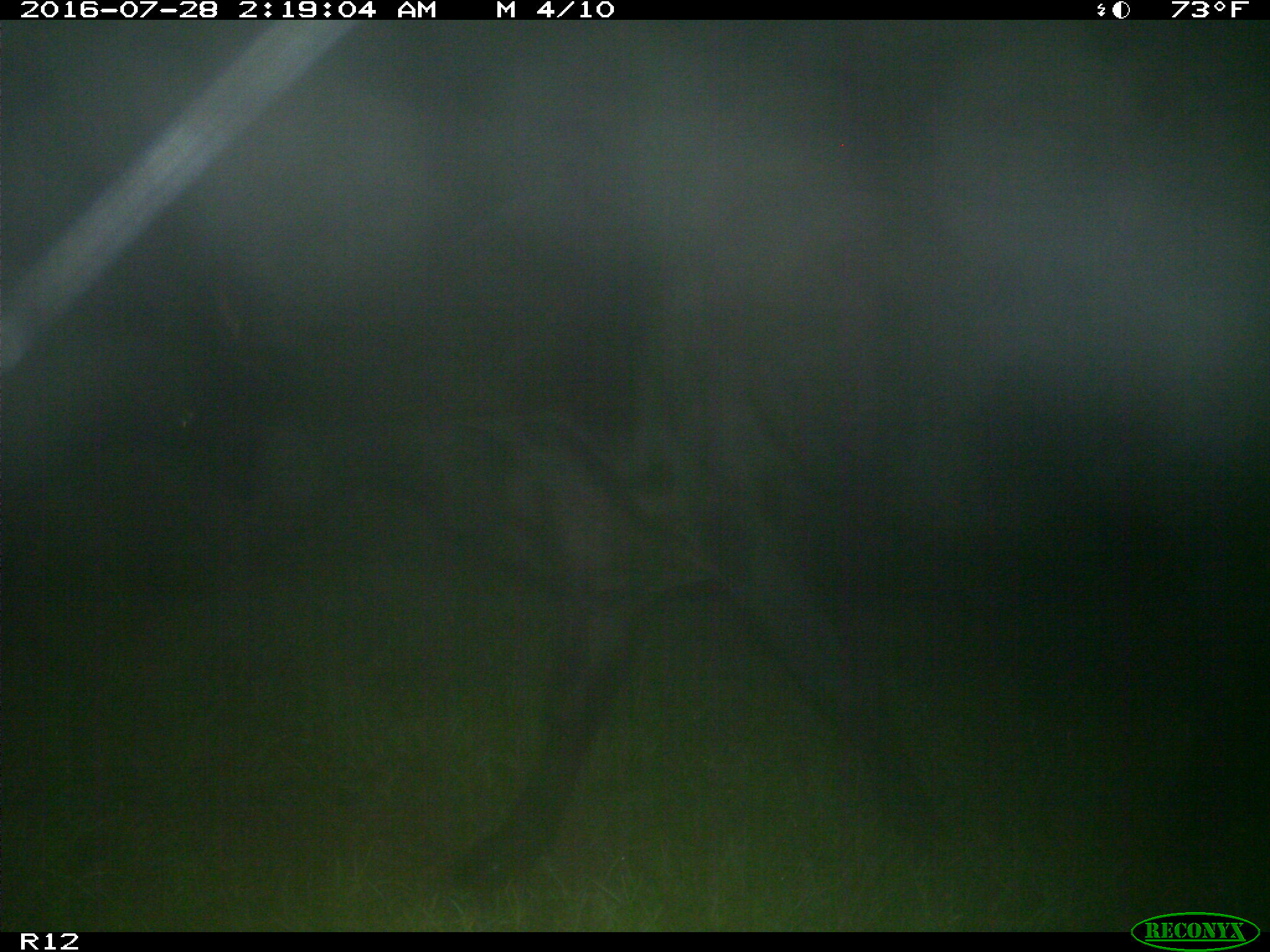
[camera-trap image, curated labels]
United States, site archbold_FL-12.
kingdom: Animalia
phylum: Chordata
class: Mammalia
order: Artiodactyla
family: Bovidae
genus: Bos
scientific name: Bos taurus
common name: domestic cow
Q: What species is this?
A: Bos taurus (domestic cow).